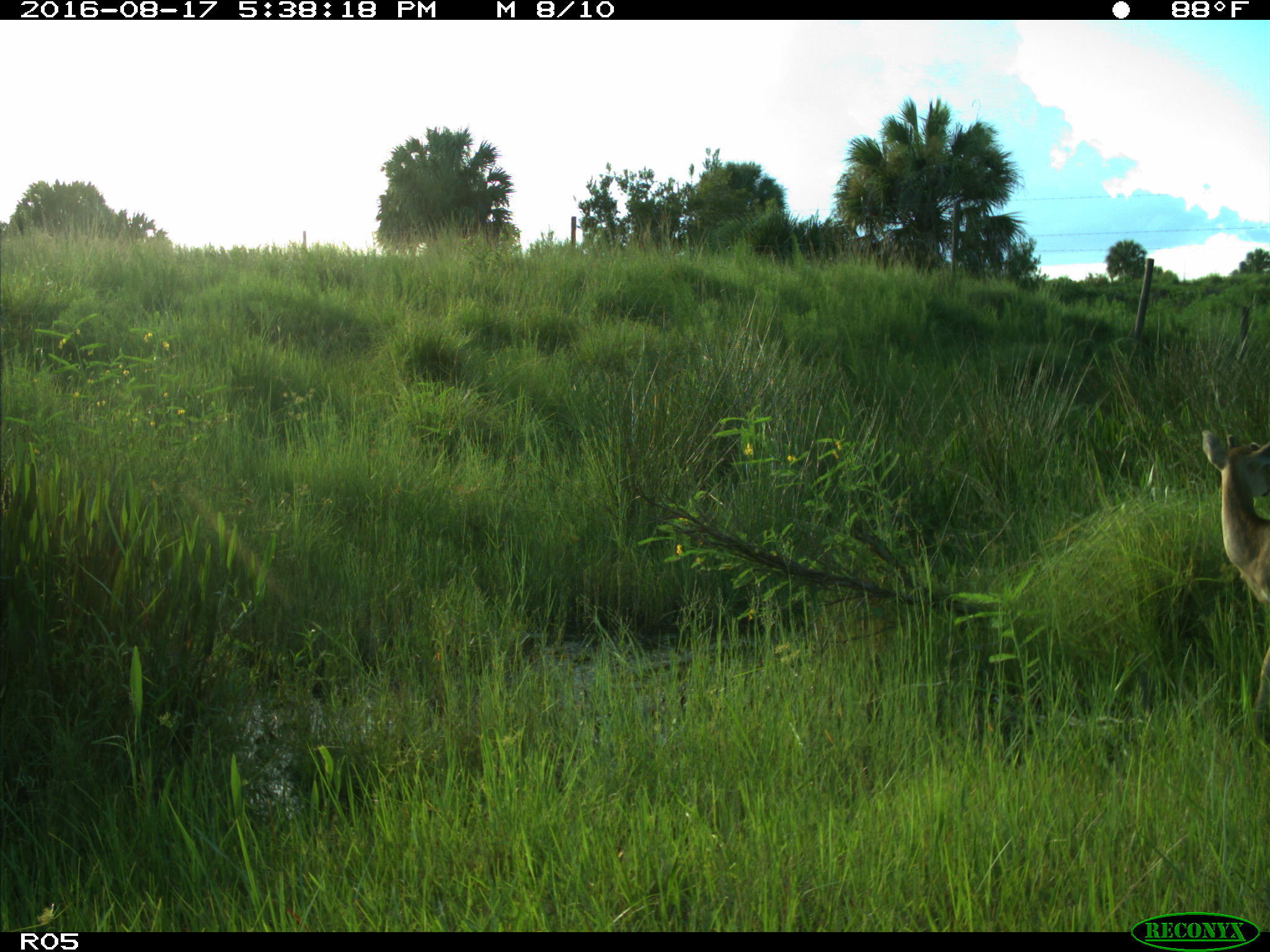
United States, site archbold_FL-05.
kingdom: Animalia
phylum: Chordata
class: Mammalia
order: Artiodactyla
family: Cervidae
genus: Odocoileus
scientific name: Odocoileus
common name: deer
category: unidentified deer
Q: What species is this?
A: Unidentified deer (deer) (Odocoileus).